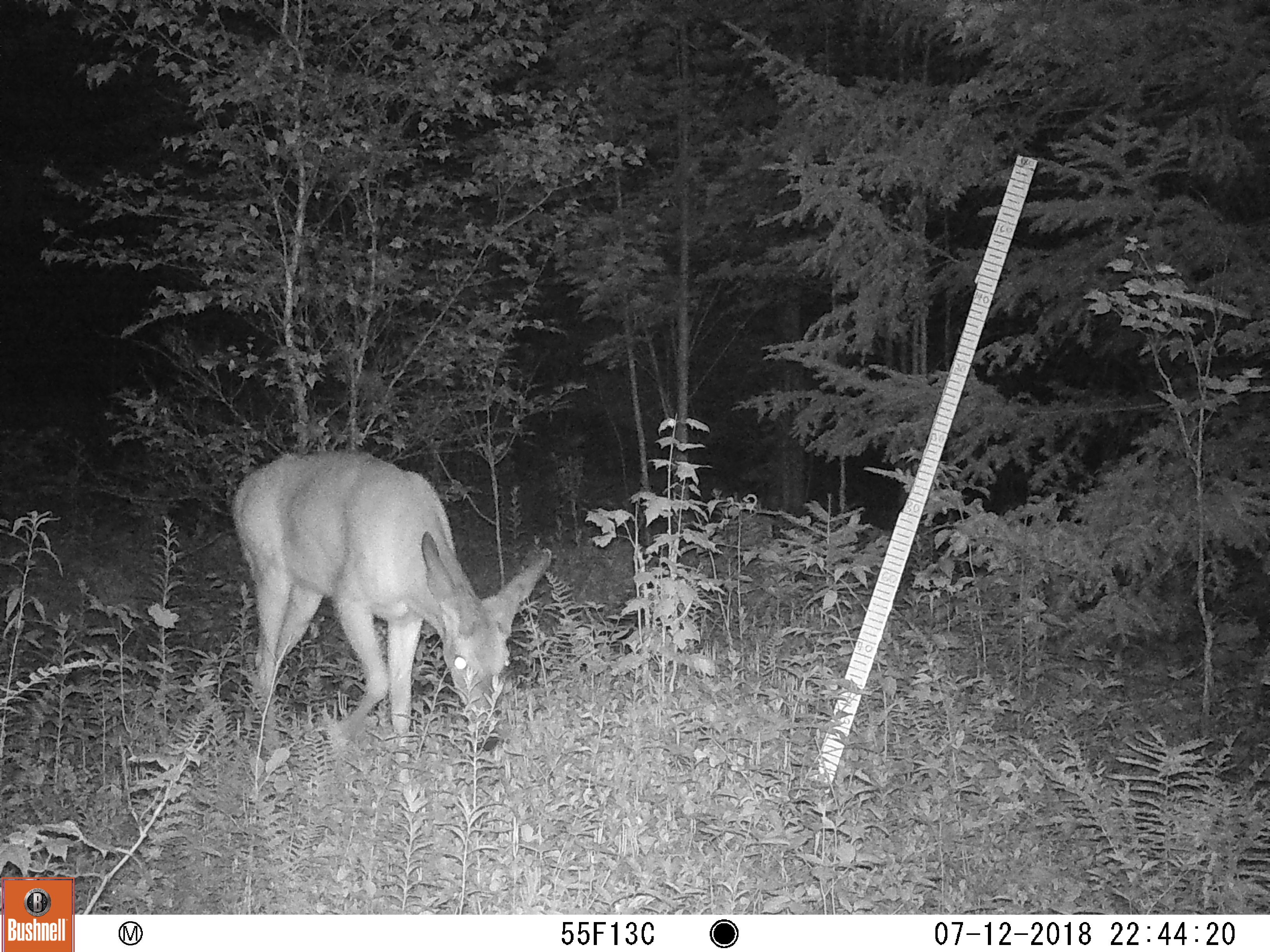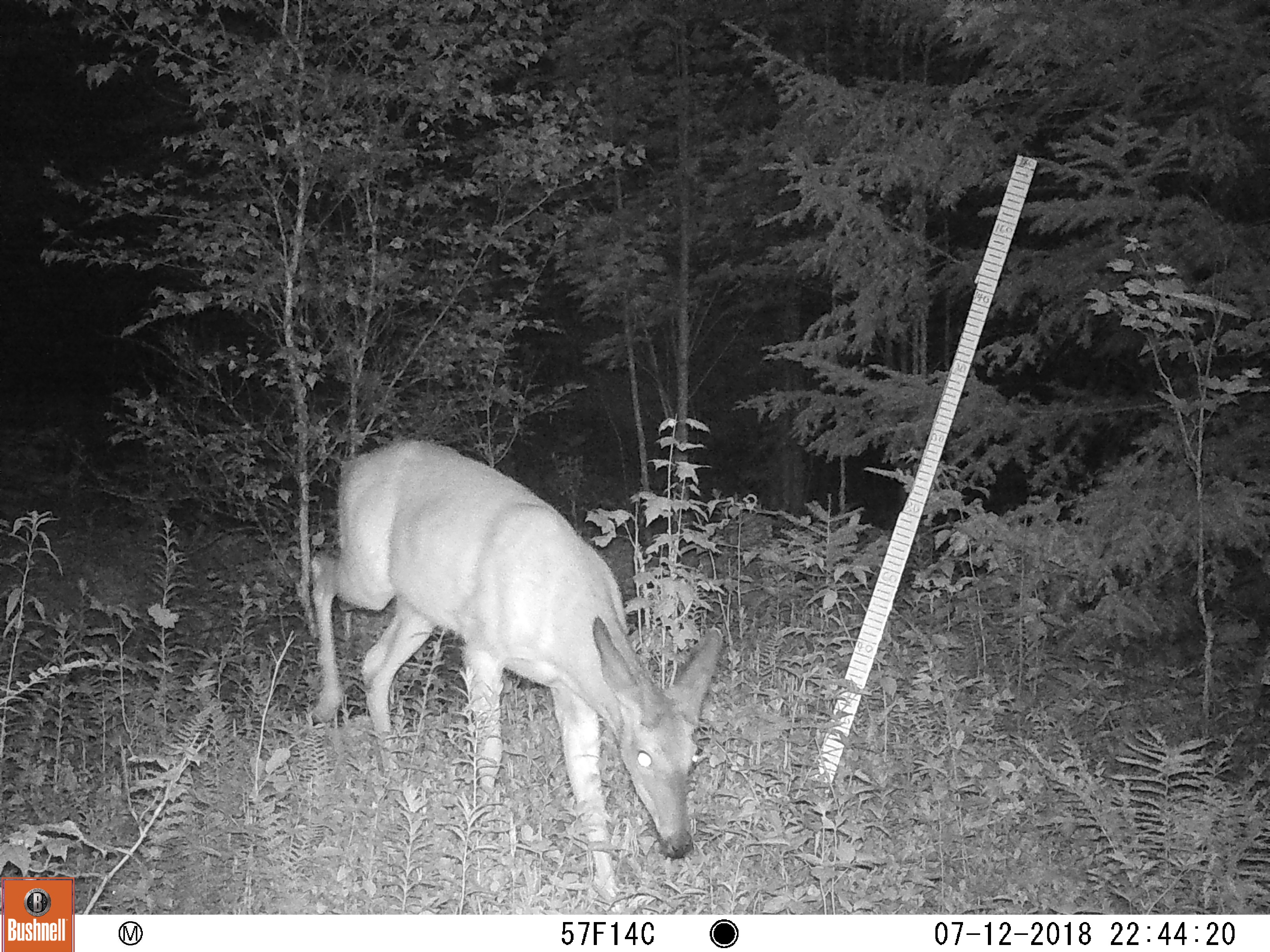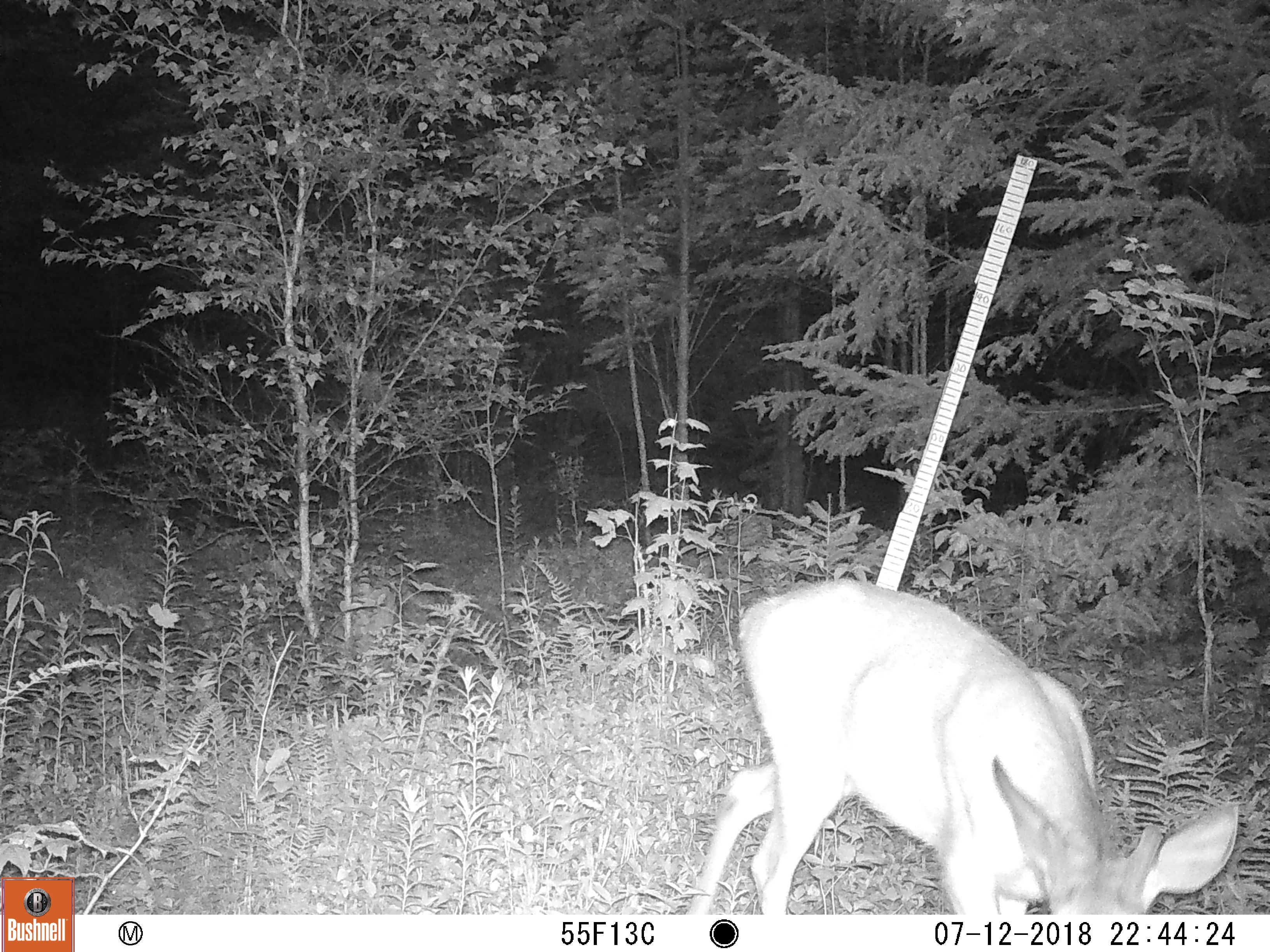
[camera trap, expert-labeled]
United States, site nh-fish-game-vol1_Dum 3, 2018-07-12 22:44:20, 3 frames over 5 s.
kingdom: Animalia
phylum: Chordata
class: Mammalia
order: Artiodactyla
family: Cervidae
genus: Odocoileus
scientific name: Odocoileus virginianus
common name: white-tailed deer